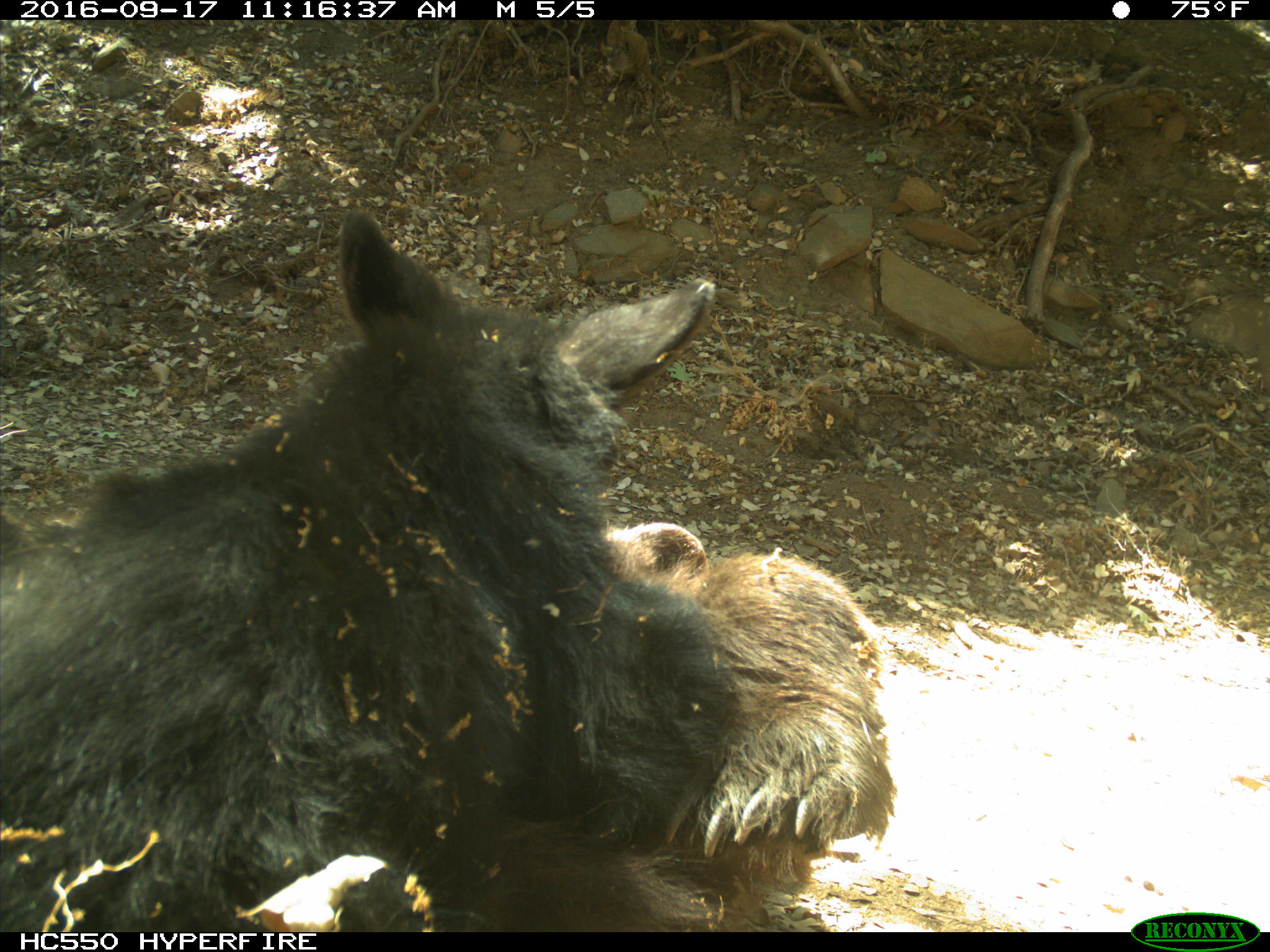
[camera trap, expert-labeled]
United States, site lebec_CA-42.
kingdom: Animalia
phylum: Chordata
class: Mammalia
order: Carnivora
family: Ursidae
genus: Ursus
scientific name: Ursus americanus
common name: american black bear